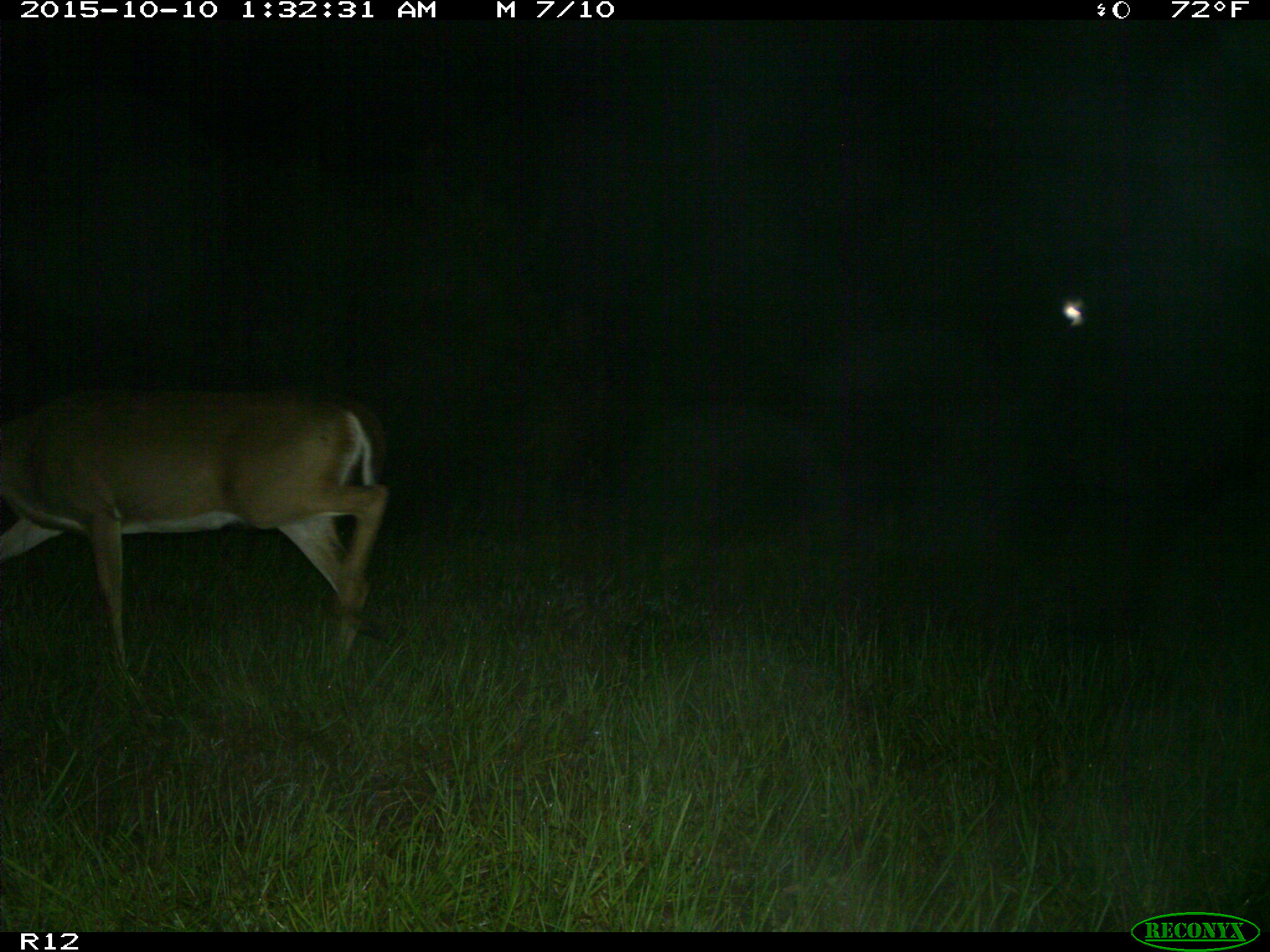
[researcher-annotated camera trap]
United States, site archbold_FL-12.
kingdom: Animalia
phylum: Chordata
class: Mammalia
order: Artiodactyla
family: Cervidae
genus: Odocoileus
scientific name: Odocoileus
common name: deer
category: unidentified deer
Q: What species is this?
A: Unidentified deer (deer) (Odocoileus).